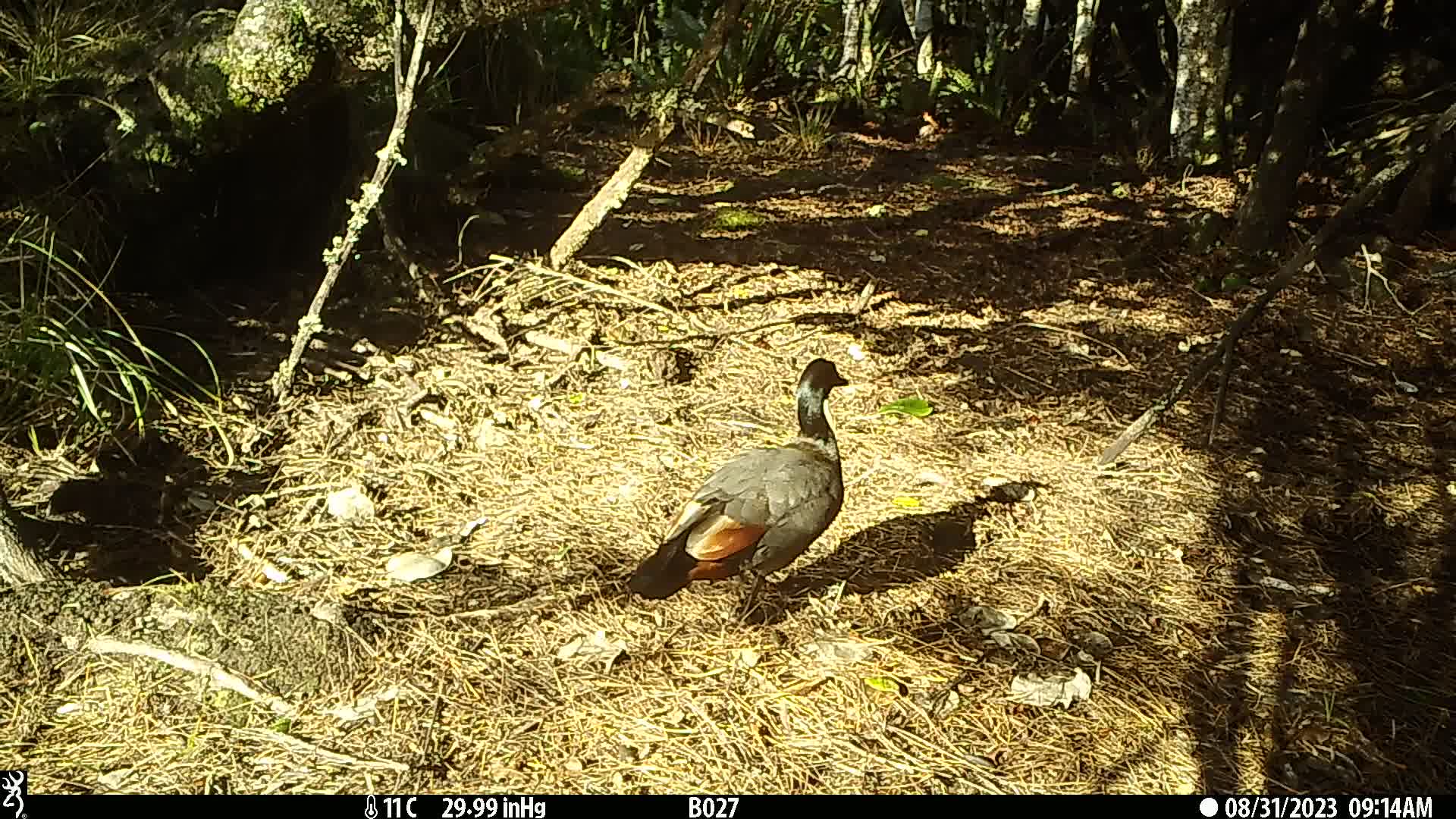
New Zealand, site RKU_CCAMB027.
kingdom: Animalia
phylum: Chordata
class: Aves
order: Anseriformes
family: Anatidae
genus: Tadorna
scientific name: Tadorna variegata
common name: paradise shelduck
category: paradise duck